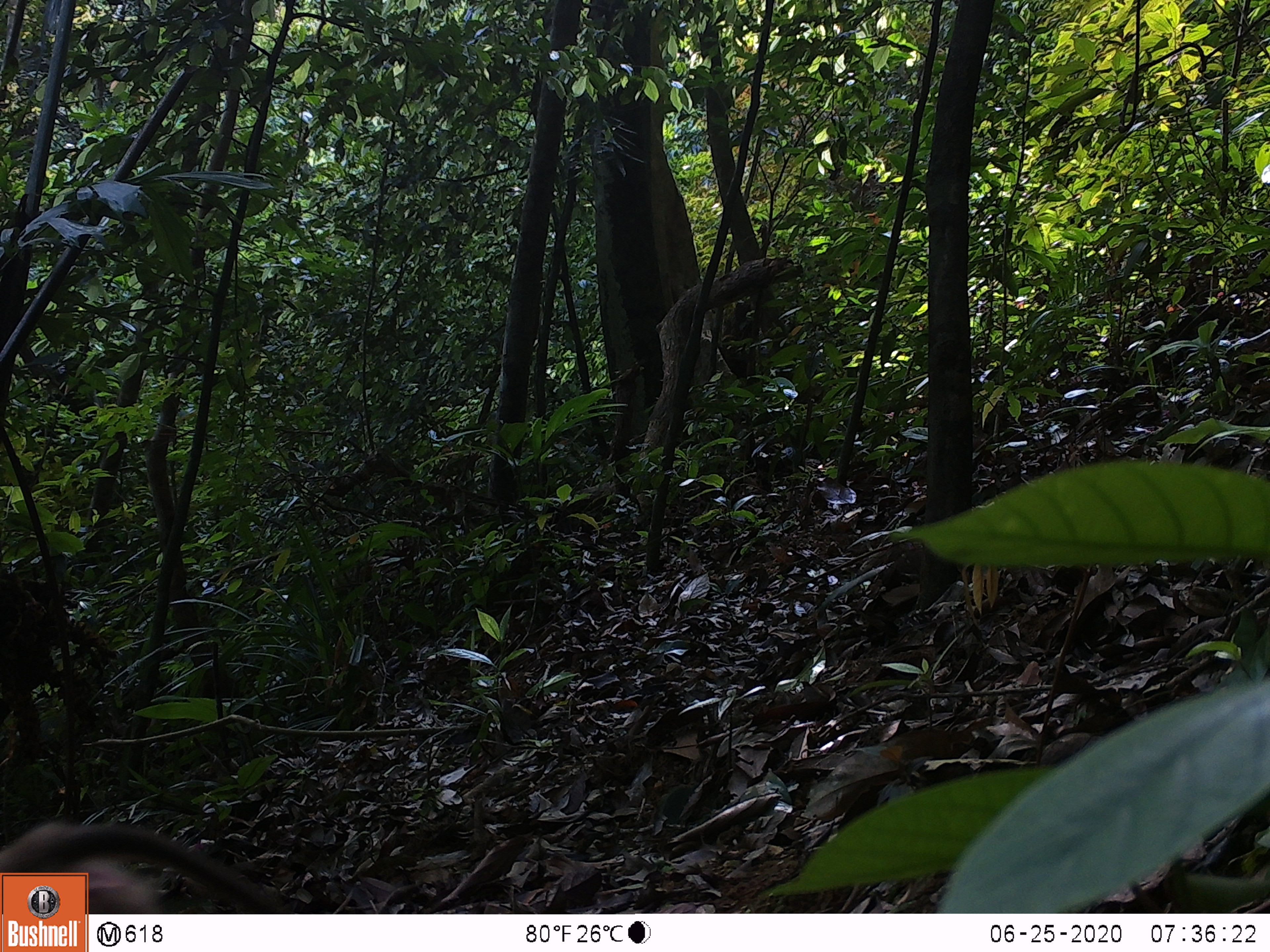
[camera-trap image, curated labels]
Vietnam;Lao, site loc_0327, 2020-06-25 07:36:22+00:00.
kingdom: Animalia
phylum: Chordata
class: Mammalia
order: Primates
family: Cercopithecidae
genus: Macaca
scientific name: Macaca nemestrina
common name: pig-tailed macaque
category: pig tailed macaque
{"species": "pig tailed macaque (pig-tailed macaque) (Macaca nemestrina)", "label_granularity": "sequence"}